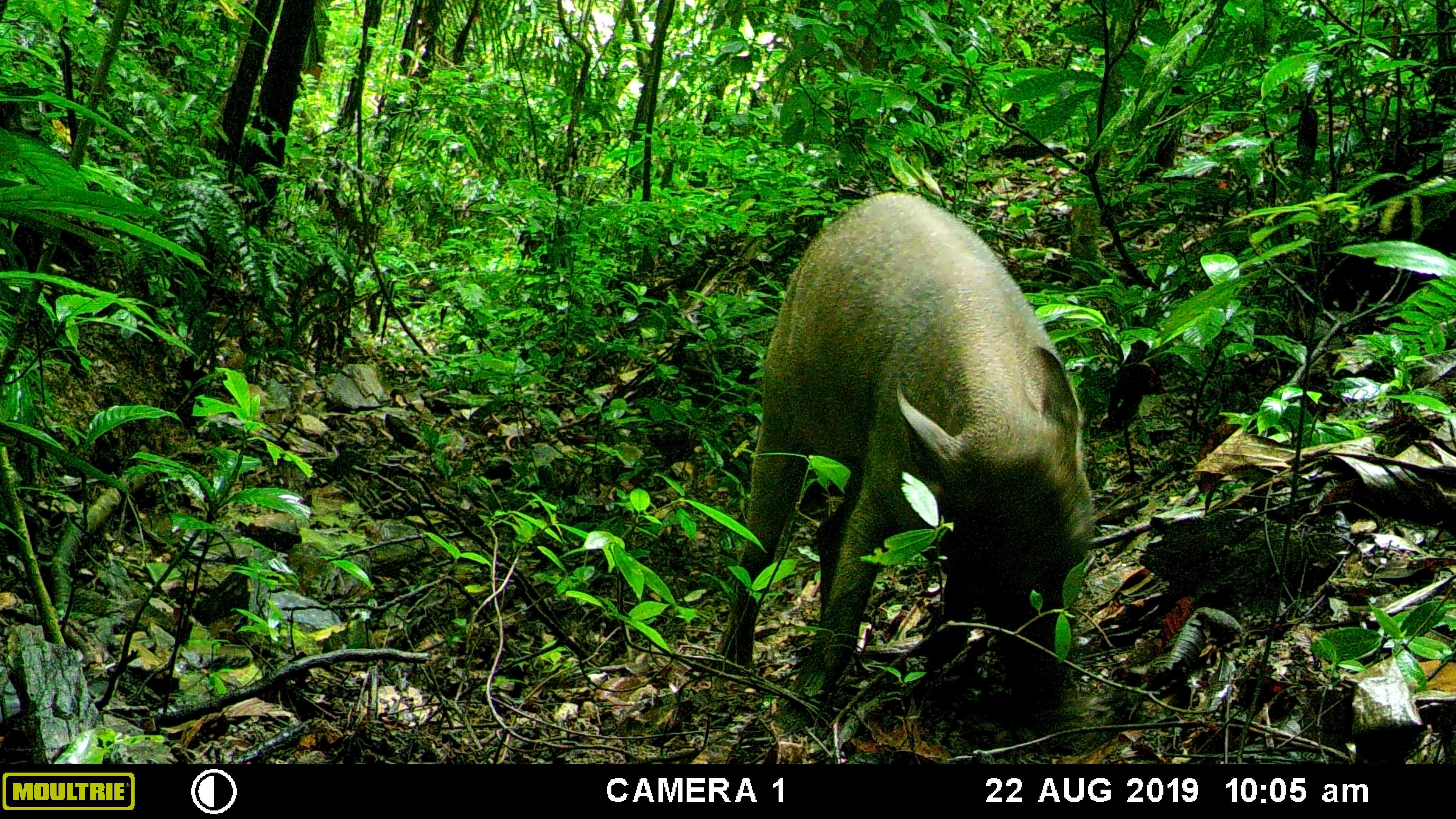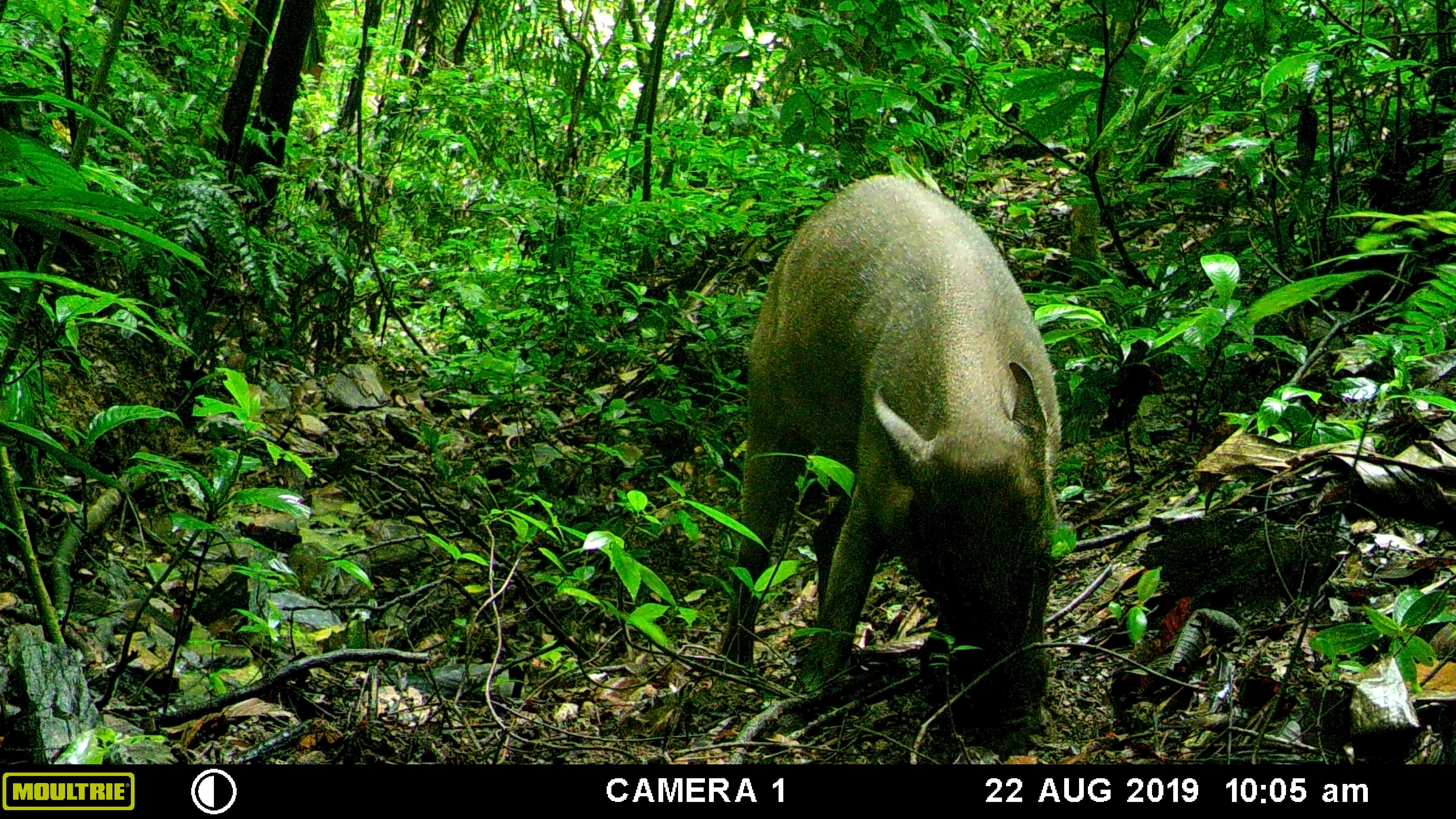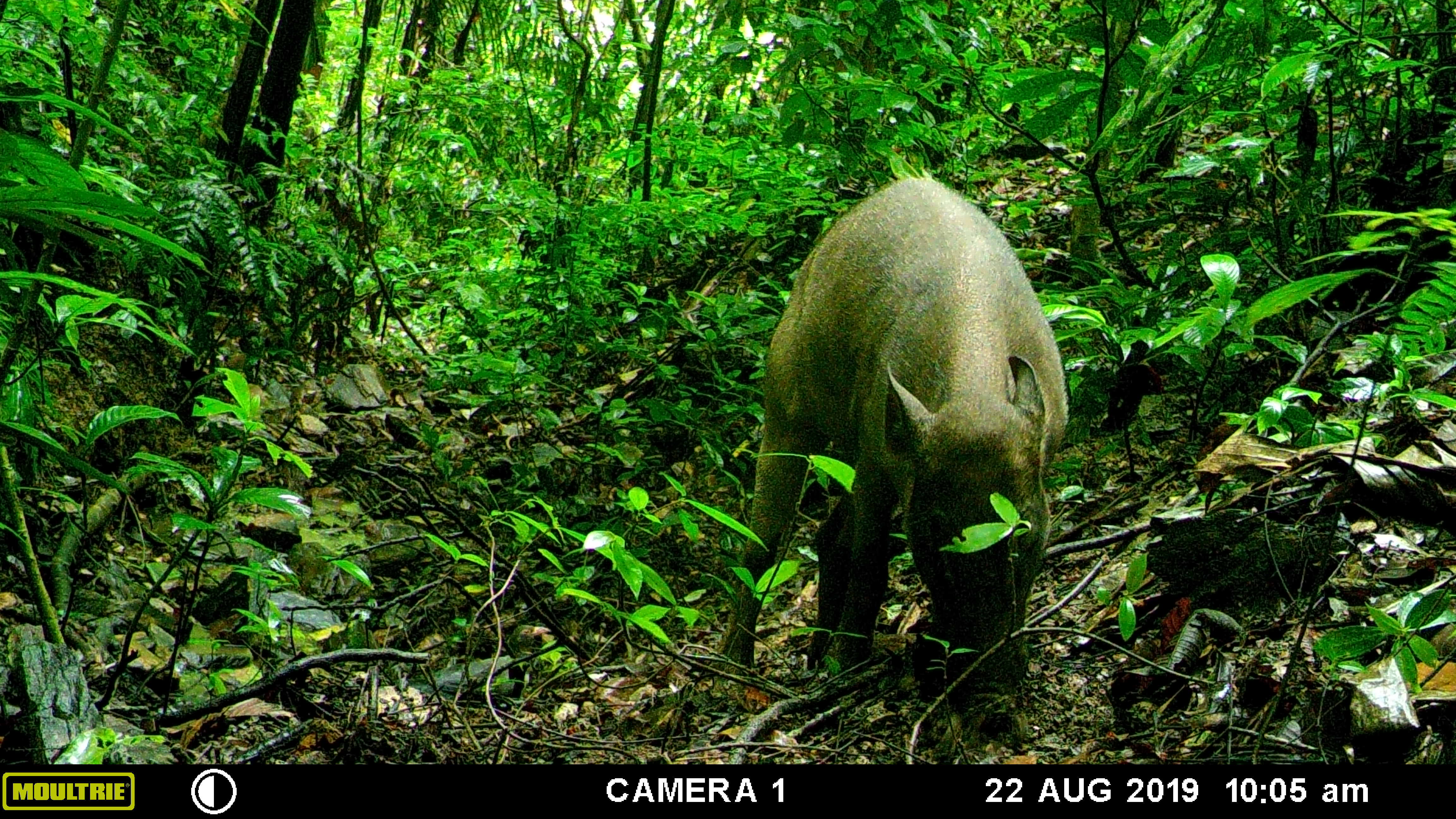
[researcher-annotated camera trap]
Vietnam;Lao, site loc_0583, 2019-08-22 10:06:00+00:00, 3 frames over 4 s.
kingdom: Animalia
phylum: Chordata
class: Mammalia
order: Artiodactyla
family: Suidae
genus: Sus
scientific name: Sus scrofa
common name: eurasian wild pig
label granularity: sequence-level